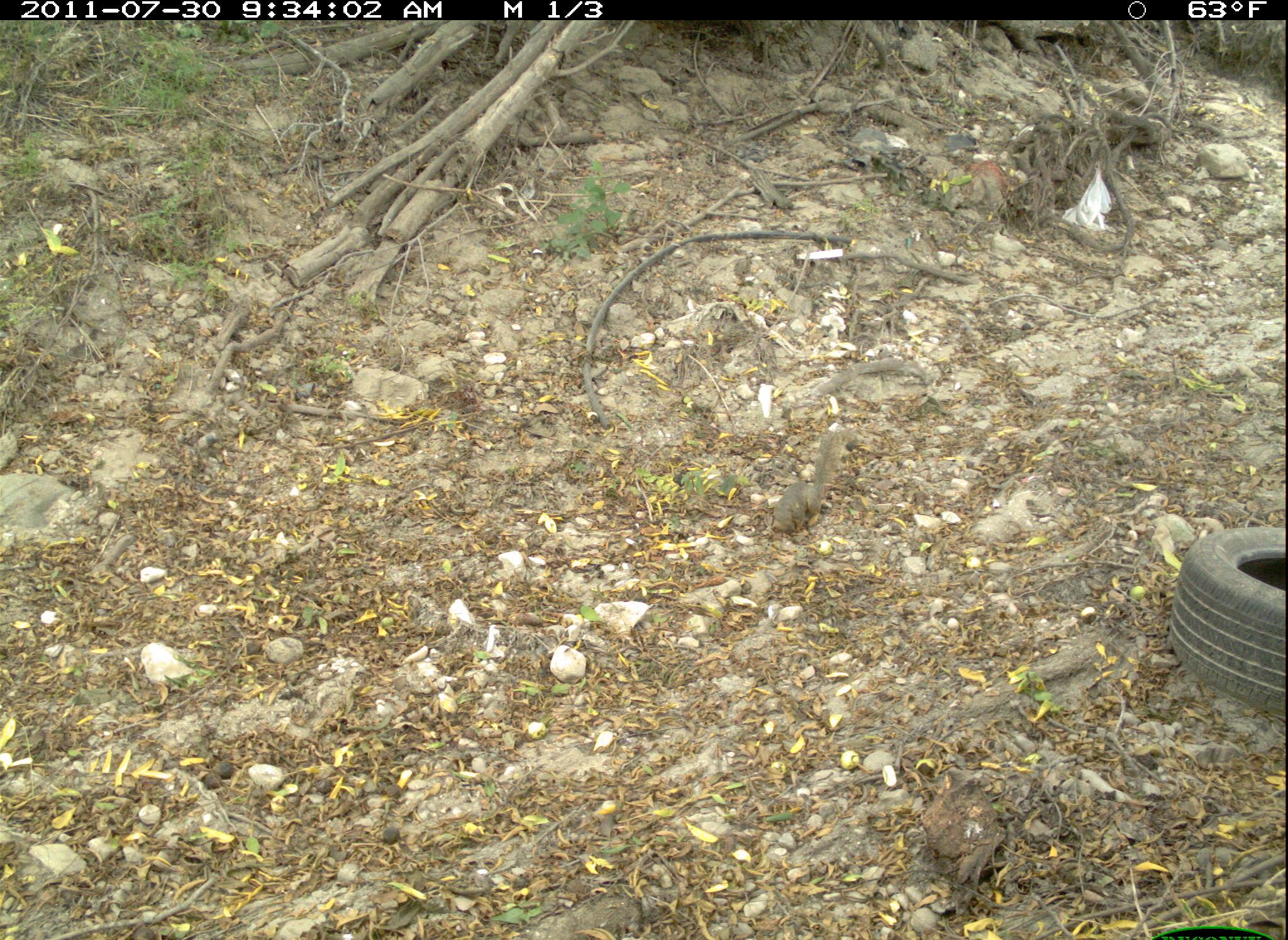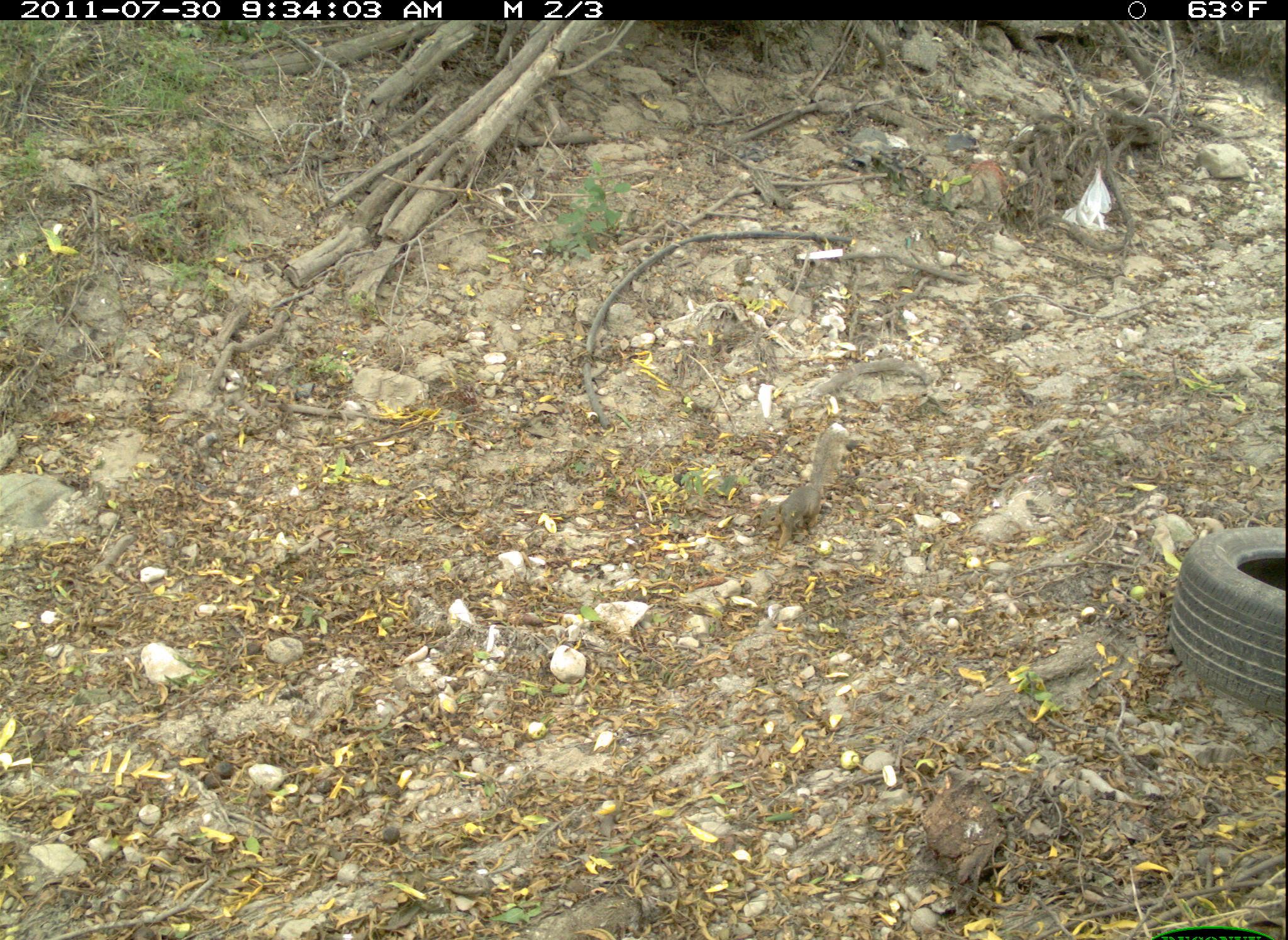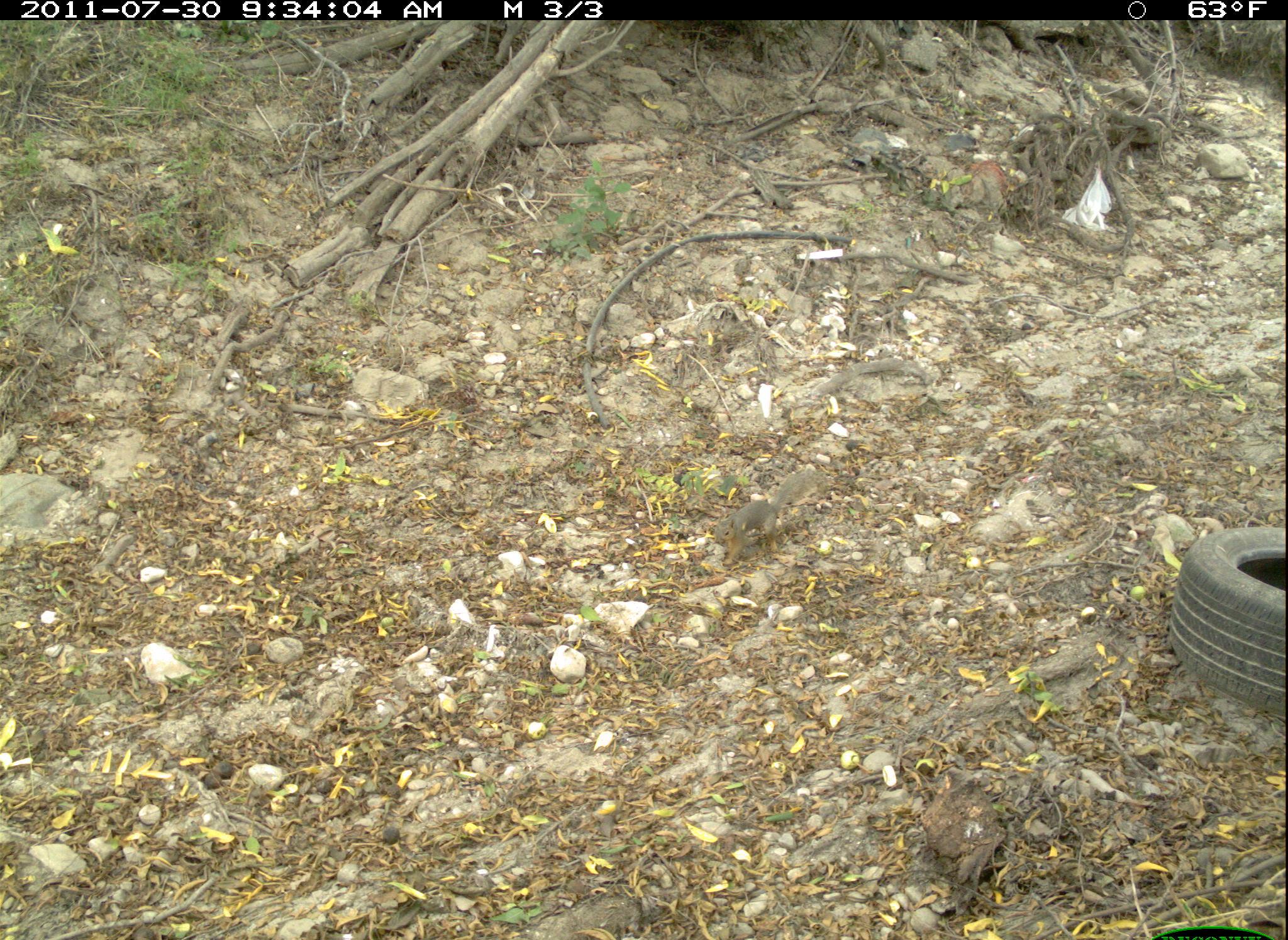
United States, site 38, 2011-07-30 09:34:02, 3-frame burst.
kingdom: Animalia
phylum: Chordata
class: Mammalia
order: Rodentia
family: Sciuridae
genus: Sciurus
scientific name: Sciurus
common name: squirrel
Squirrel (Sciurus).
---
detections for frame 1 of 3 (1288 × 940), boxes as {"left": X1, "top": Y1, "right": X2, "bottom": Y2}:
squirrel: {"left": 749, "top": 411, "right": 867, "bottom": 544}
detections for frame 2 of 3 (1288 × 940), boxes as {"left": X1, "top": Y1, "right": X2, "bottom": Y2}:
squirrel: {"left": 761, "top": 395, "right": 877, "bottom": 572}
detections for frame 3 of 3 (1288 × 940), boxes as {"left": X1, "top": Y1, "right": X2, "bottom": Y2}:
squirrel: {"left": 696, "top": 445, "right": 841, "bottom": 554}